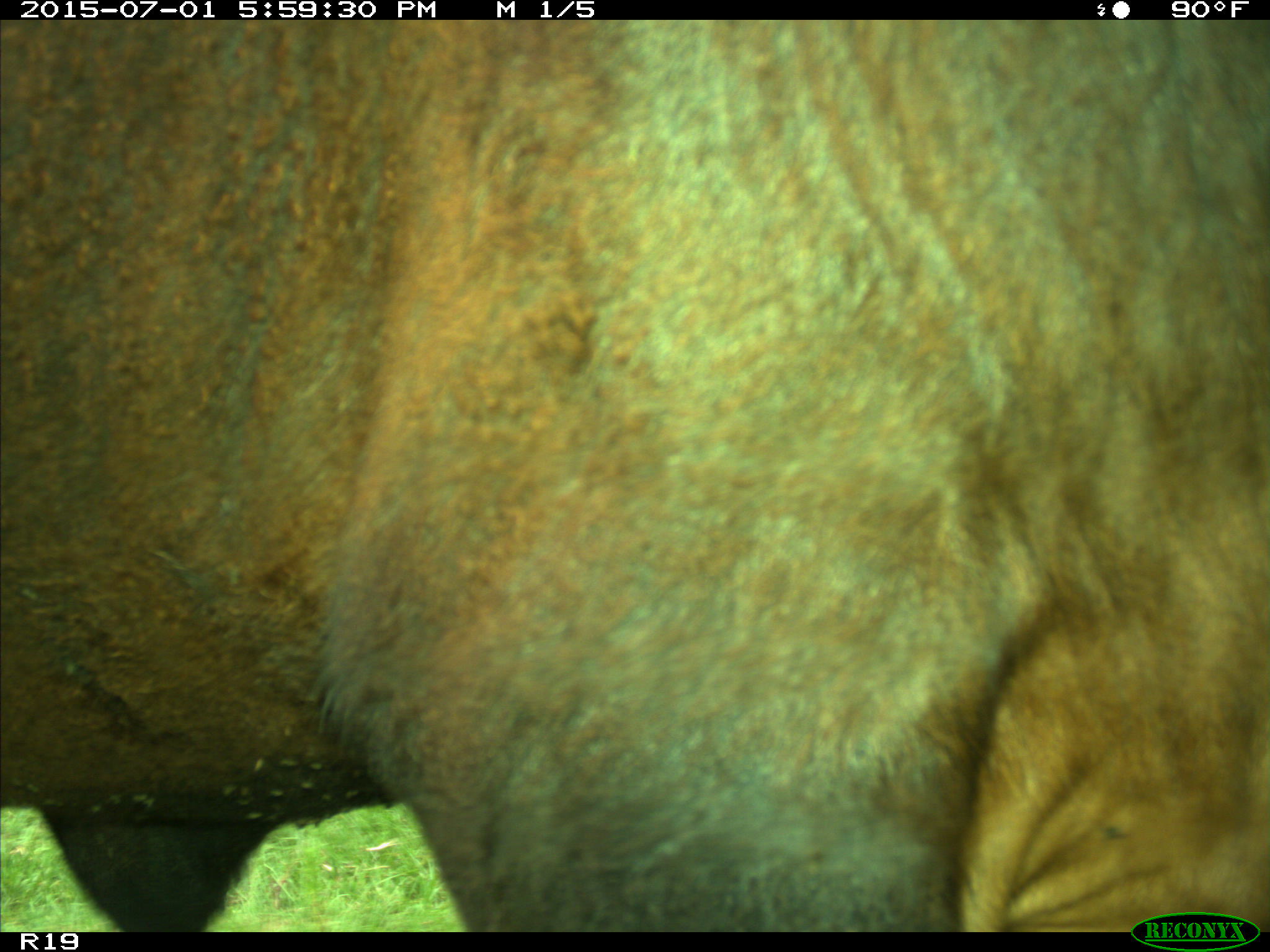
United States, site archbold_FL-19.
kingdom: Animalia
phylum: Chordata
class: Mammalia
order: Artiodactyla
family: Bovidae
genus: Bos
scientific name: Bos taurus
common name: domestic cow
Bos taurus (domestic cow).